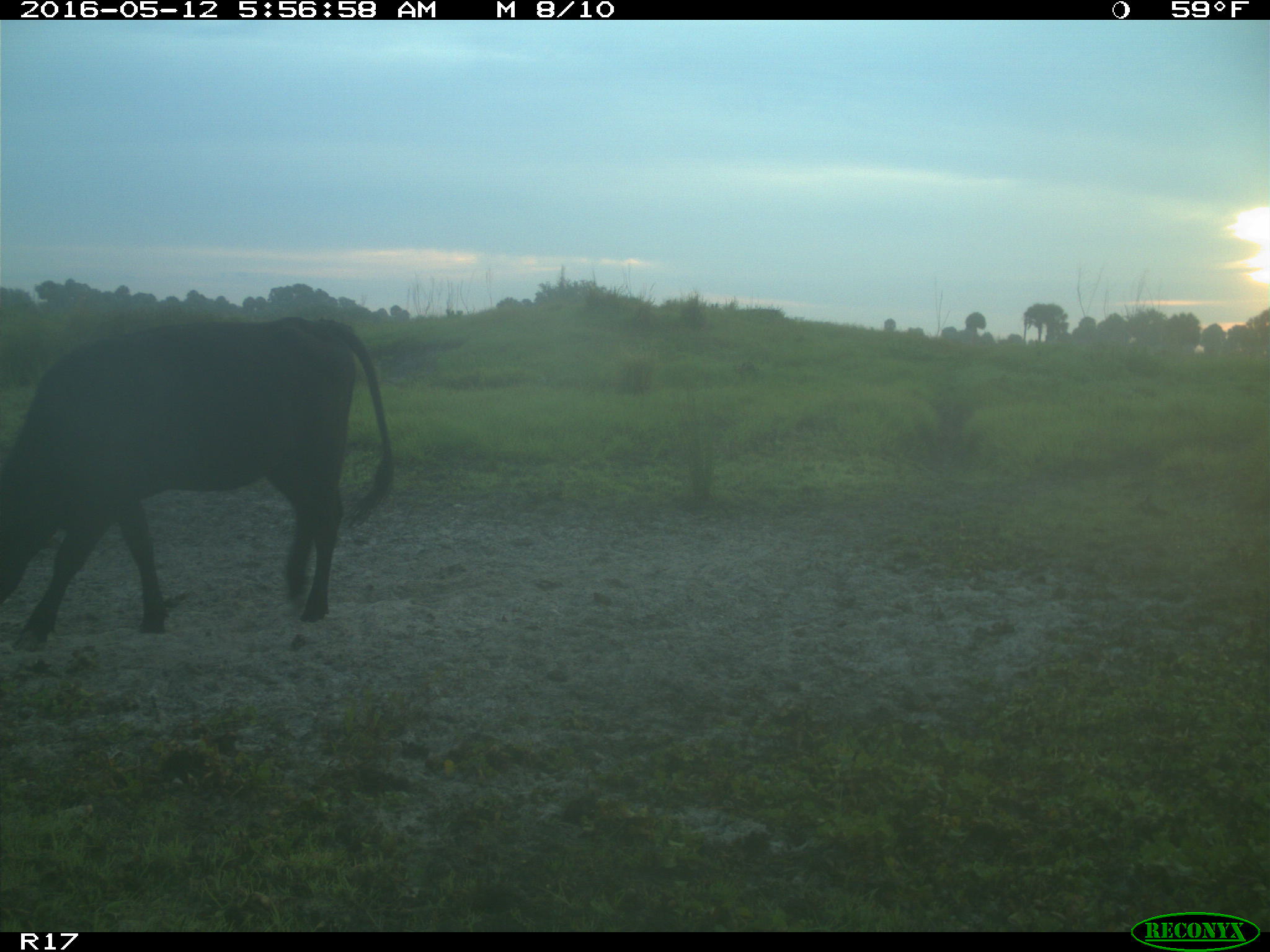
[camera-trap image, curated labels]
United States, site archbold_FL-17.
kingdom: Animalia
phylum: Chordata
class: Mammalia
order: Artiodactyla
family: Bovidae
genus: Bos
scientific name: Bos taurus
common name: domestic cow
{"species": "Bos taurus (domestic cow)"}